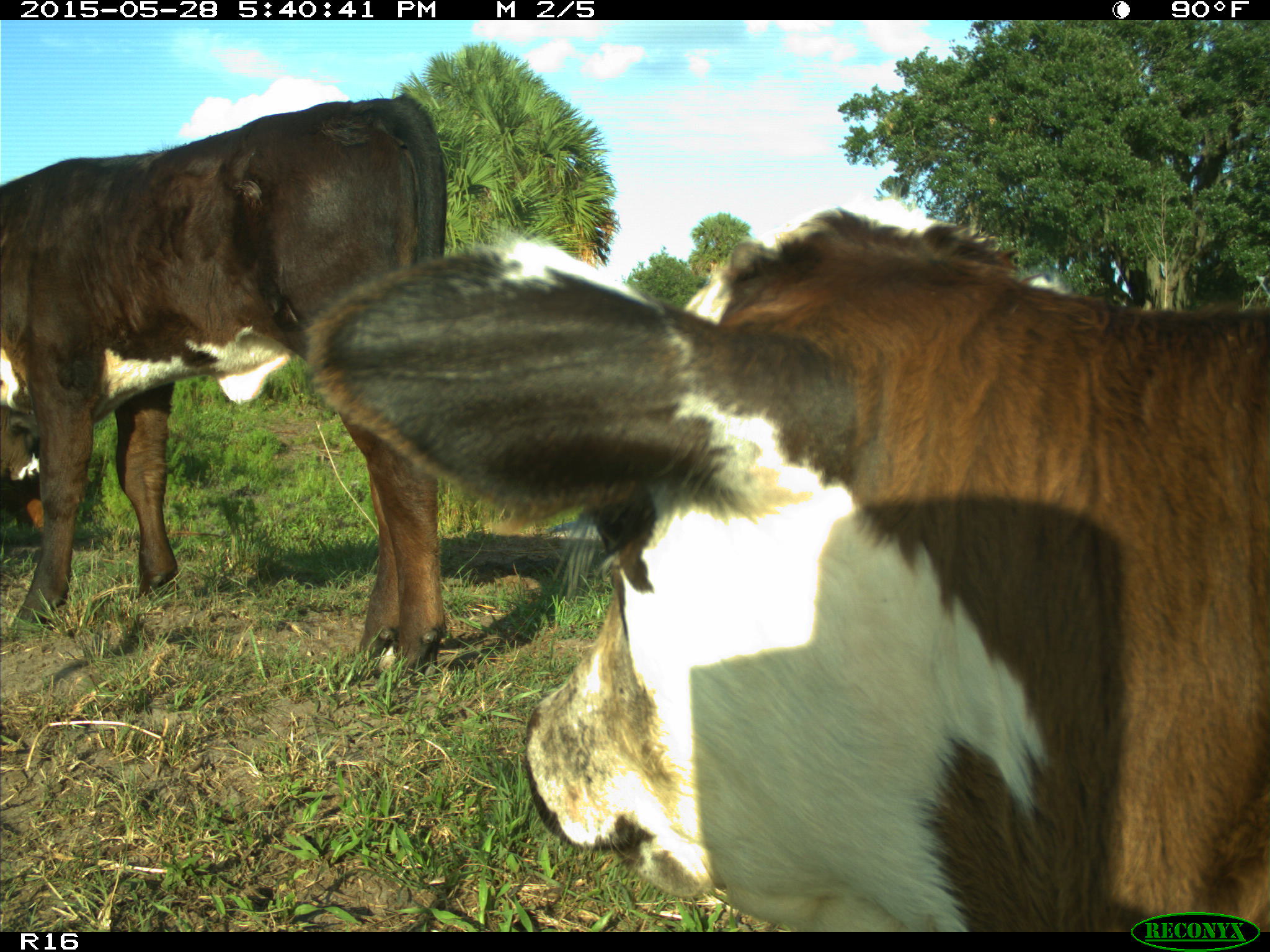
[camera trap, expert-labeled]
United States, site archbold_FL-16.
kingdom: Animalia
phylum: Chordata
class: Mammalia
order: Artiodactyla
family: Bovidae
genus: Bos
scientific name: Bos taurus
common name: domestic cow